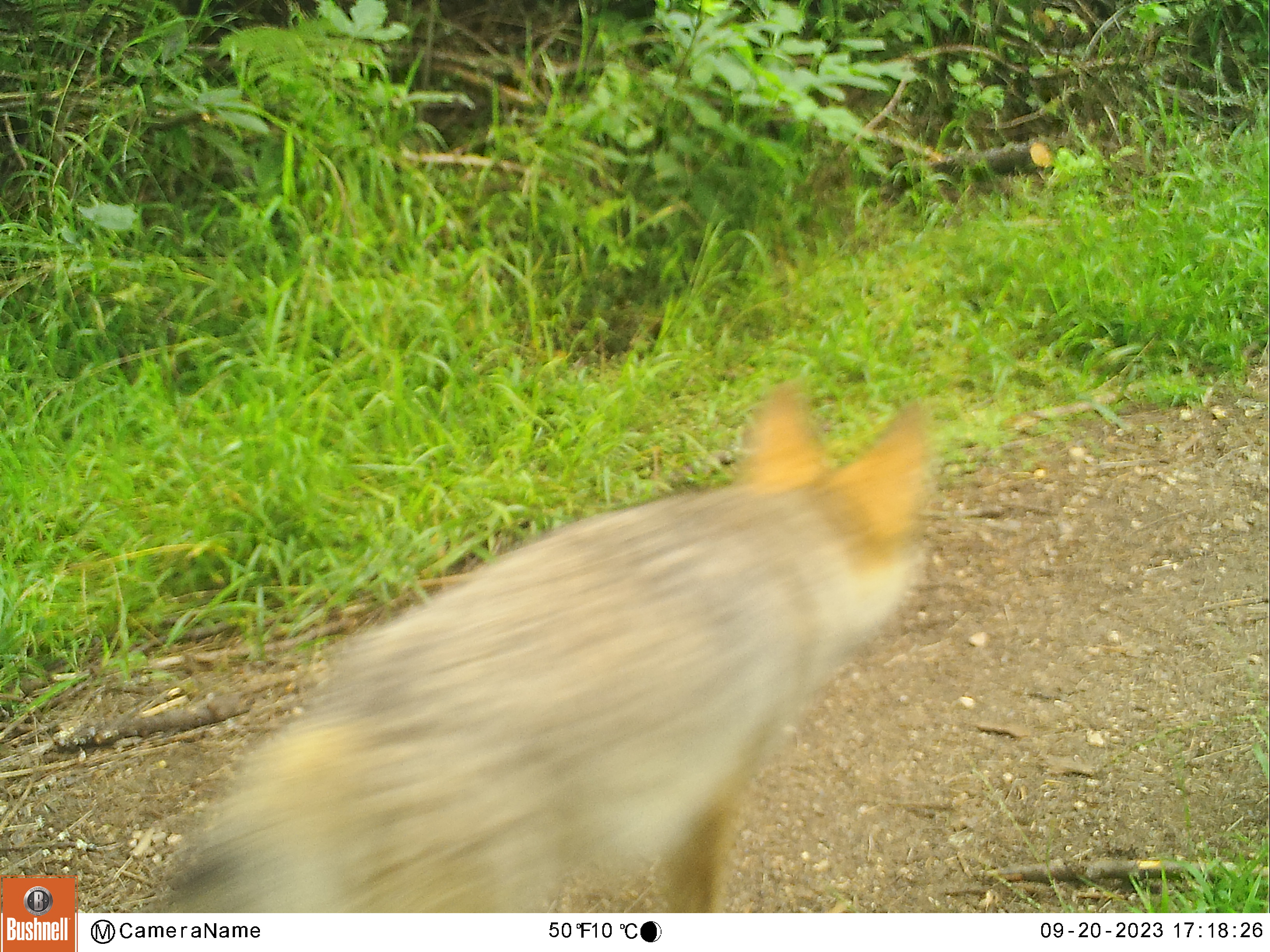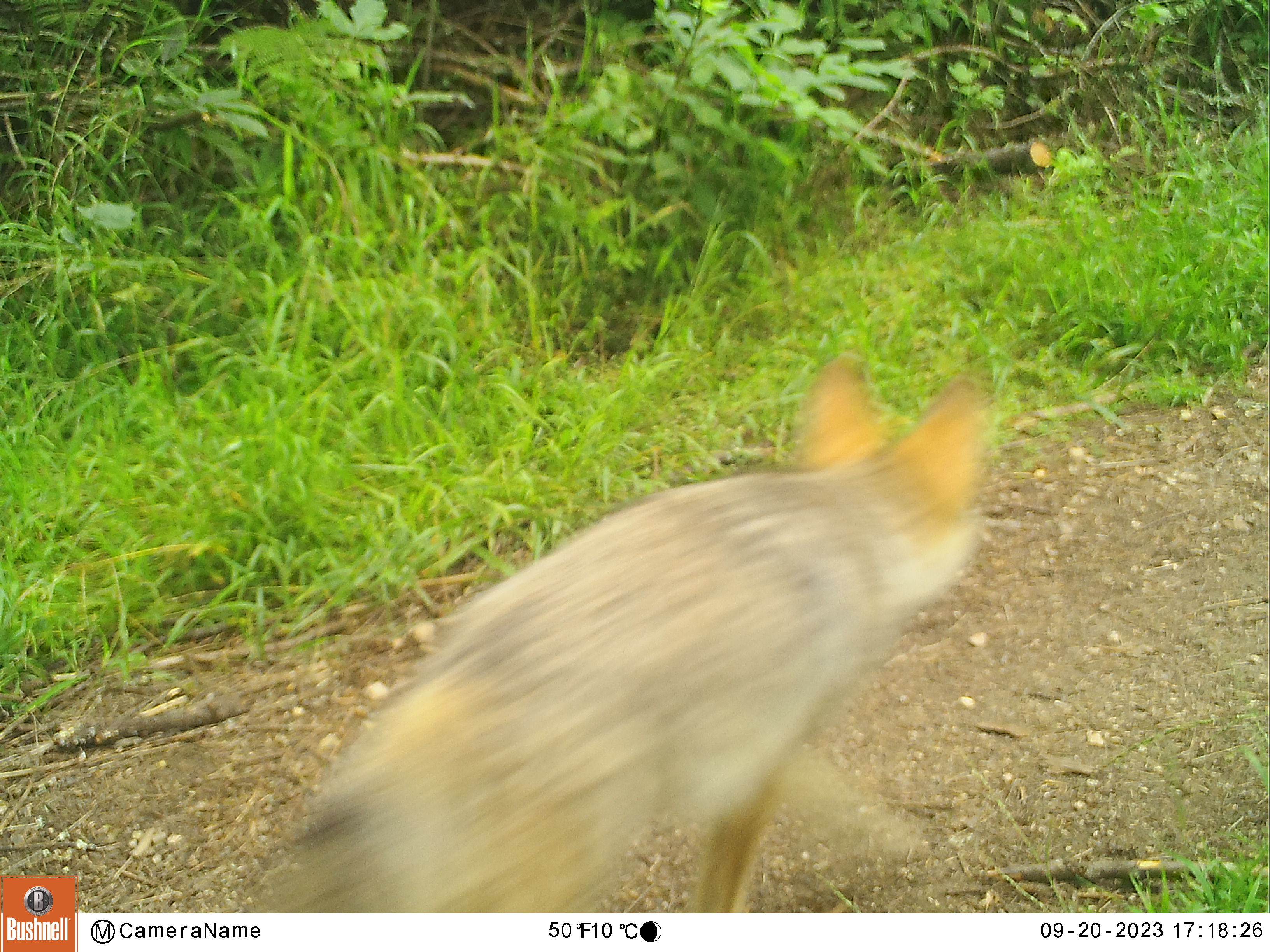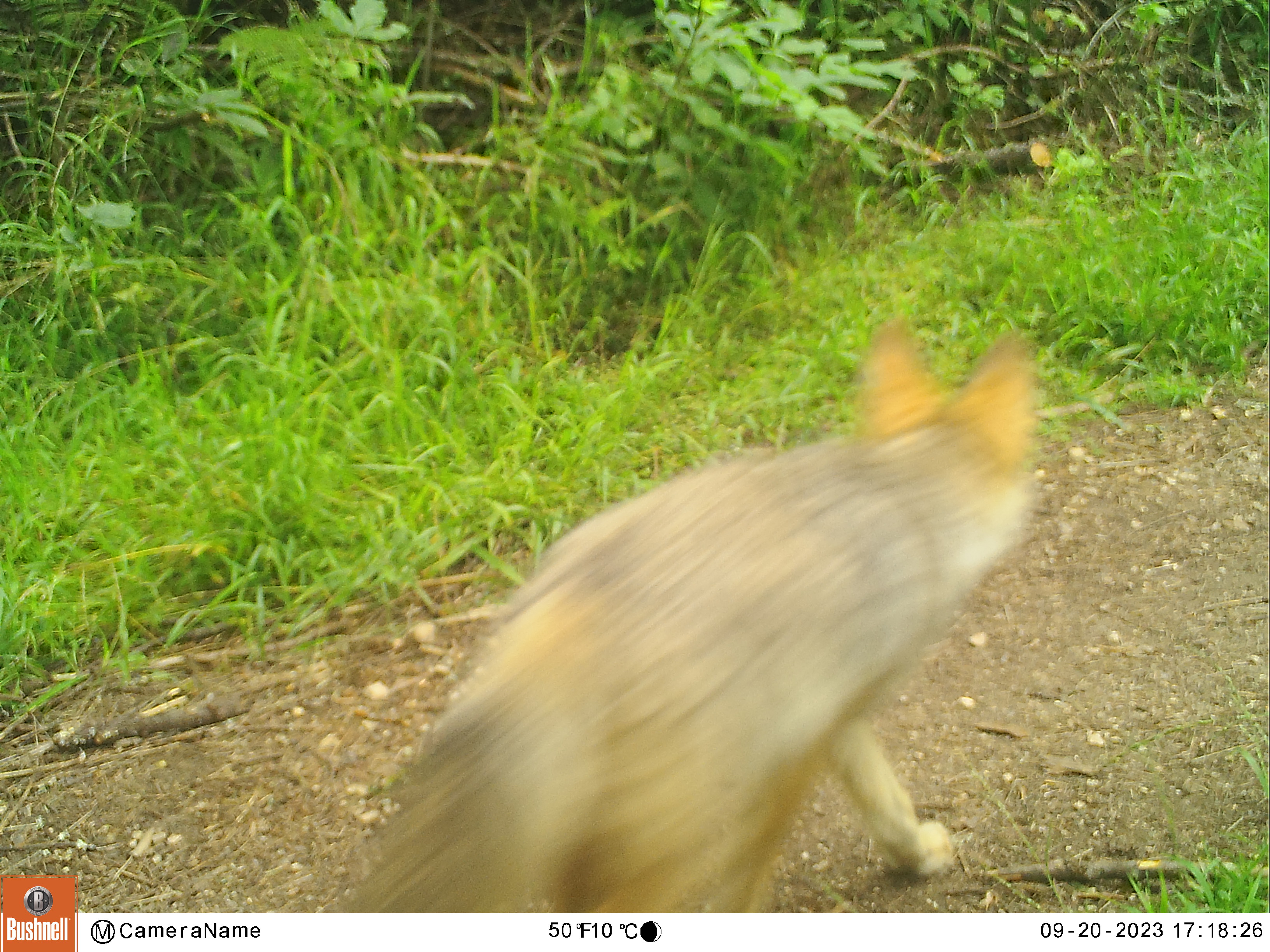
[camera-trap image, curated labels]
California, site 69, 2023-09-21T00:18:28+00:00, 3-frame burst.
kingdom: Animalia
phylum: Chordata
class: Mammalia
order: Carnivora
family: Canidae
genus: Canis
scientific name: Canis latrans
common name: coyote